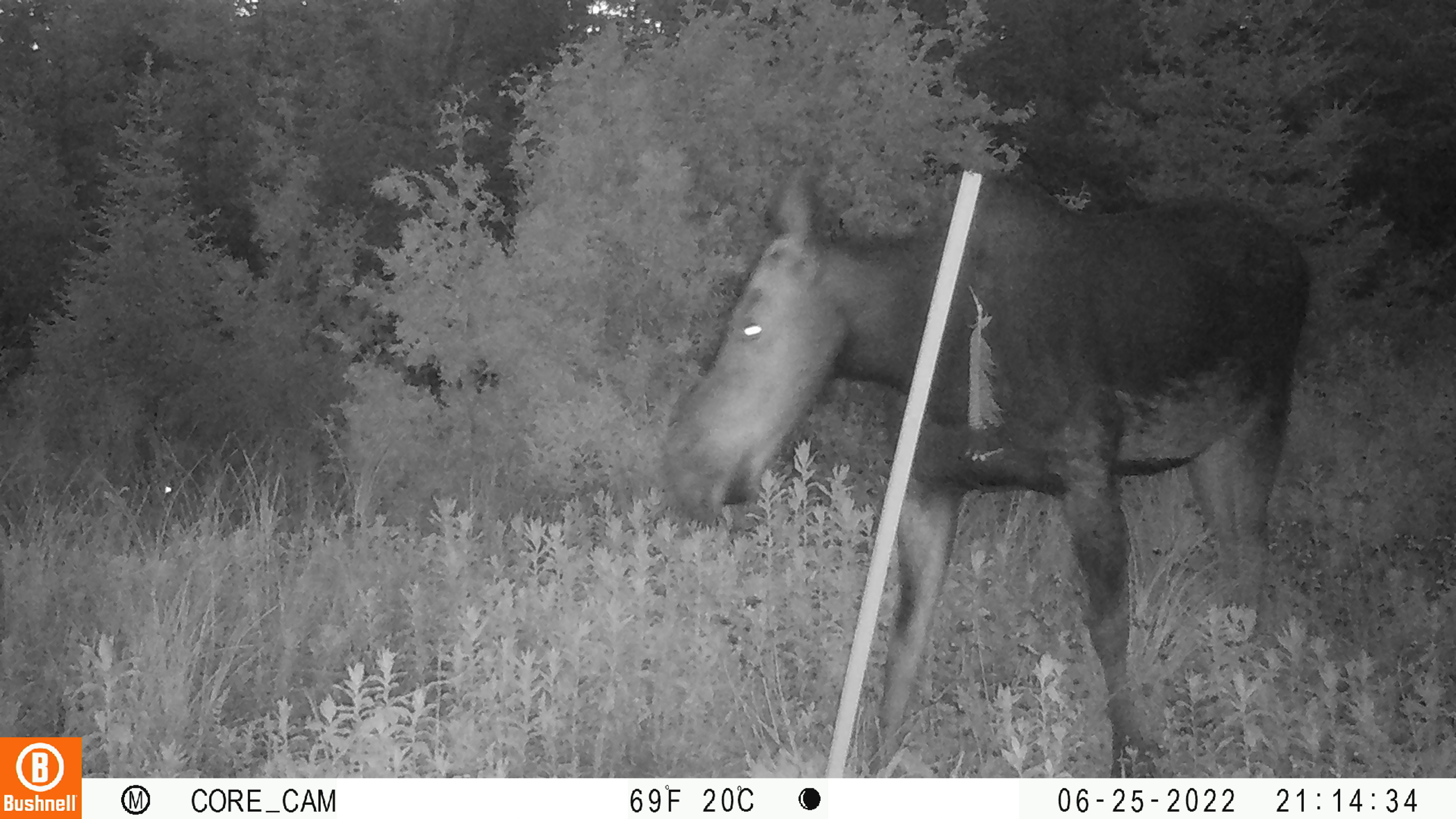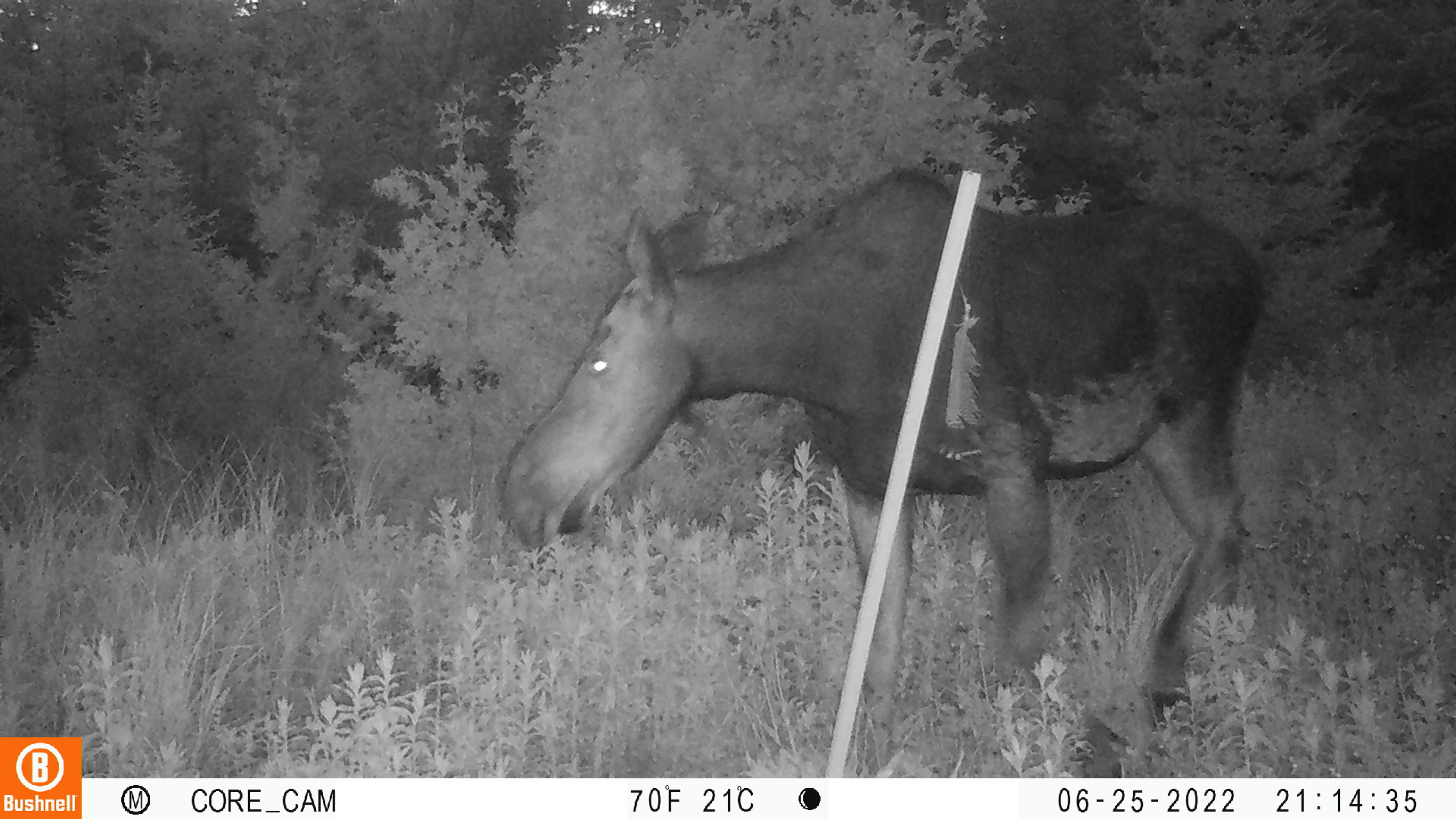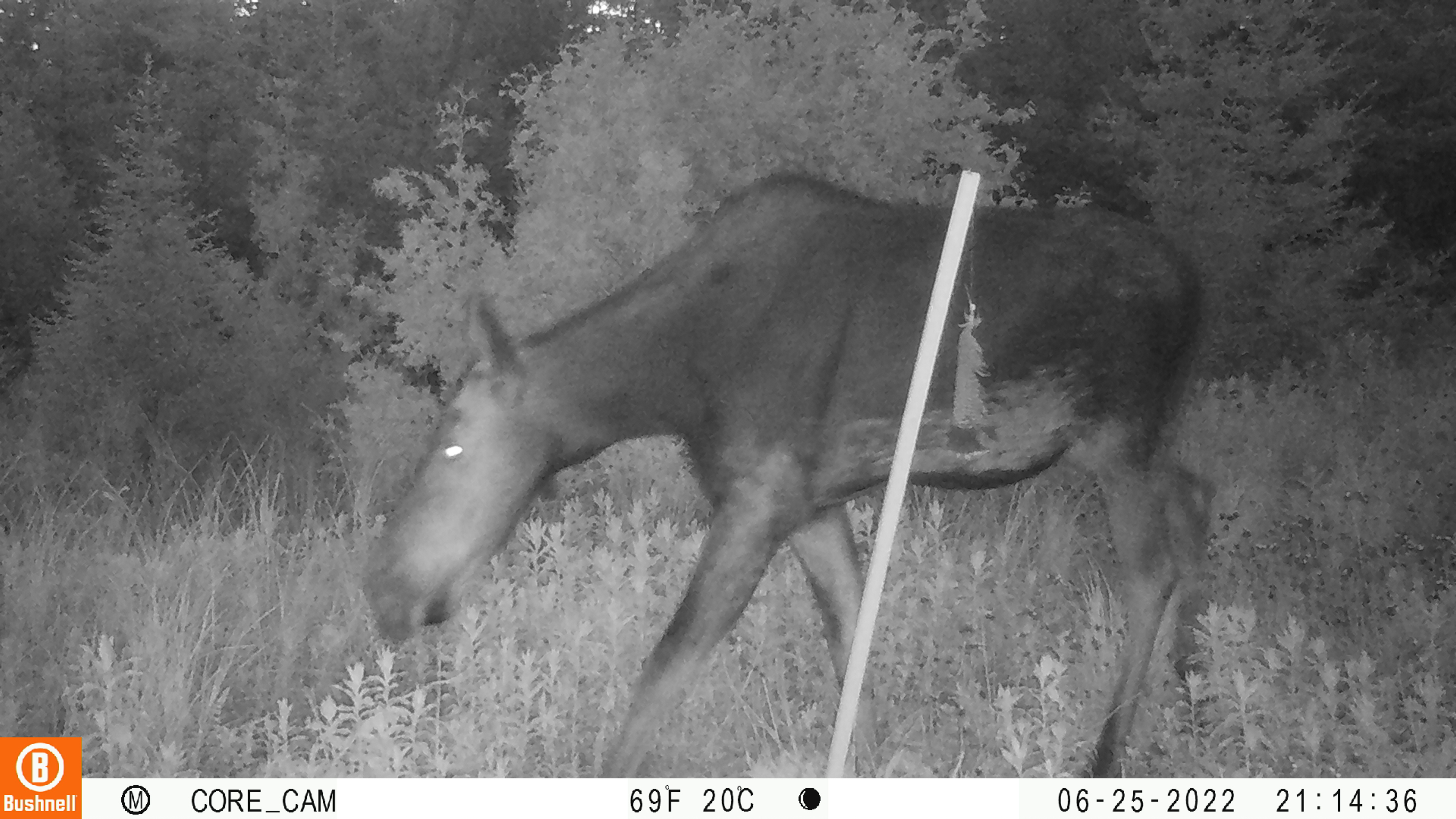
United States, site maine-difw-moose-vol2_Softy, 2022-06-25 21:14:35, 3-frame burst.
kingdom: Animalia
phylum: Chordata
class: Mammalia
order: Artiodactyla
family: Cervidae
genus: Alces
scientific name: Alces alces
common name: moose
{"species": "moose (Alces alces)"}